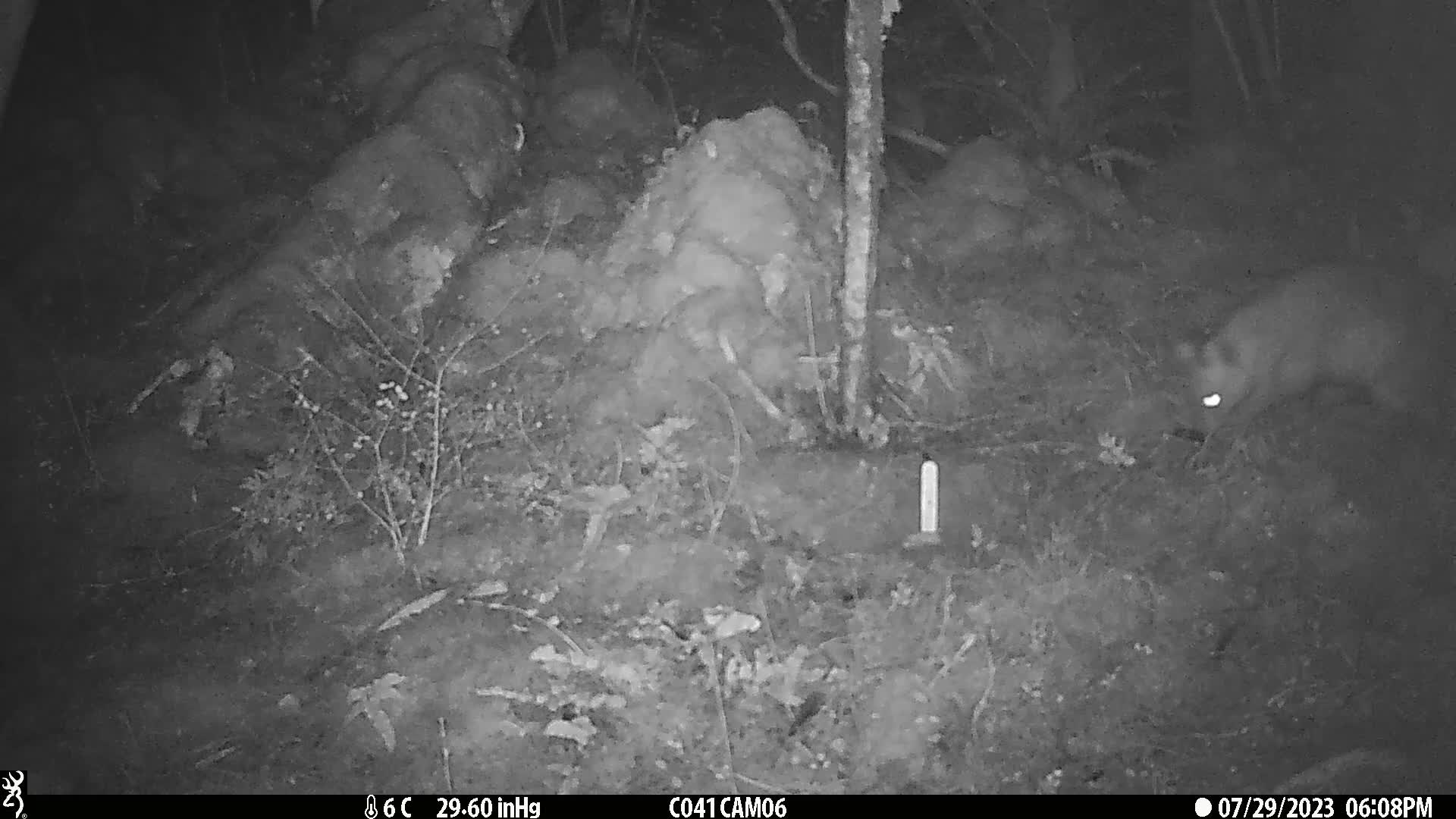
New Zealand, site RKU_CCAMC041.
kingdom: Animalia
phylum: Chordata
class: Mammalia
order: Diprotodontia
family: Phalangeridae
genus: Trichosurus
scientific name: Trichosurus vulpecula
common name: common brushtail possum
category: possum